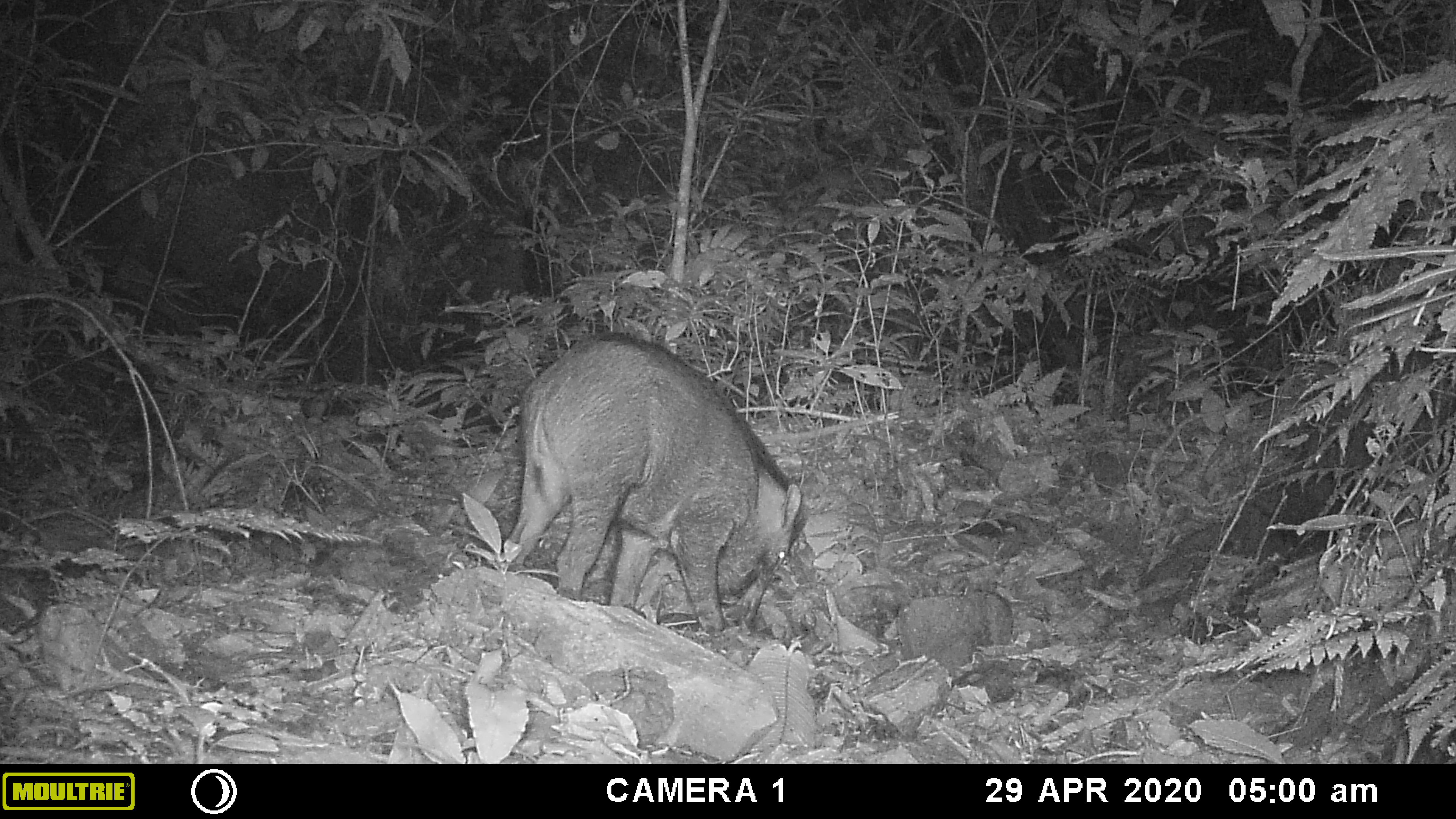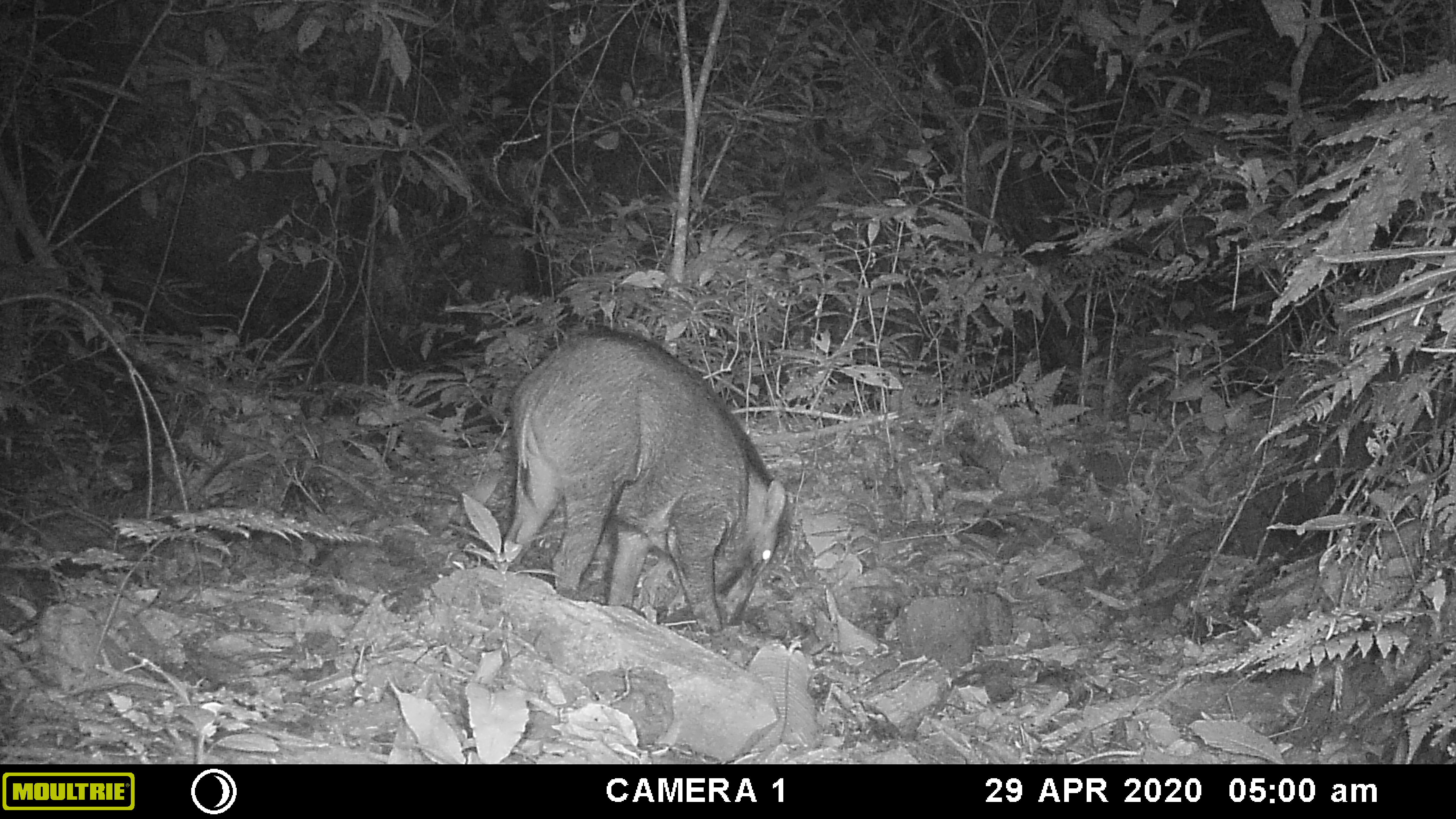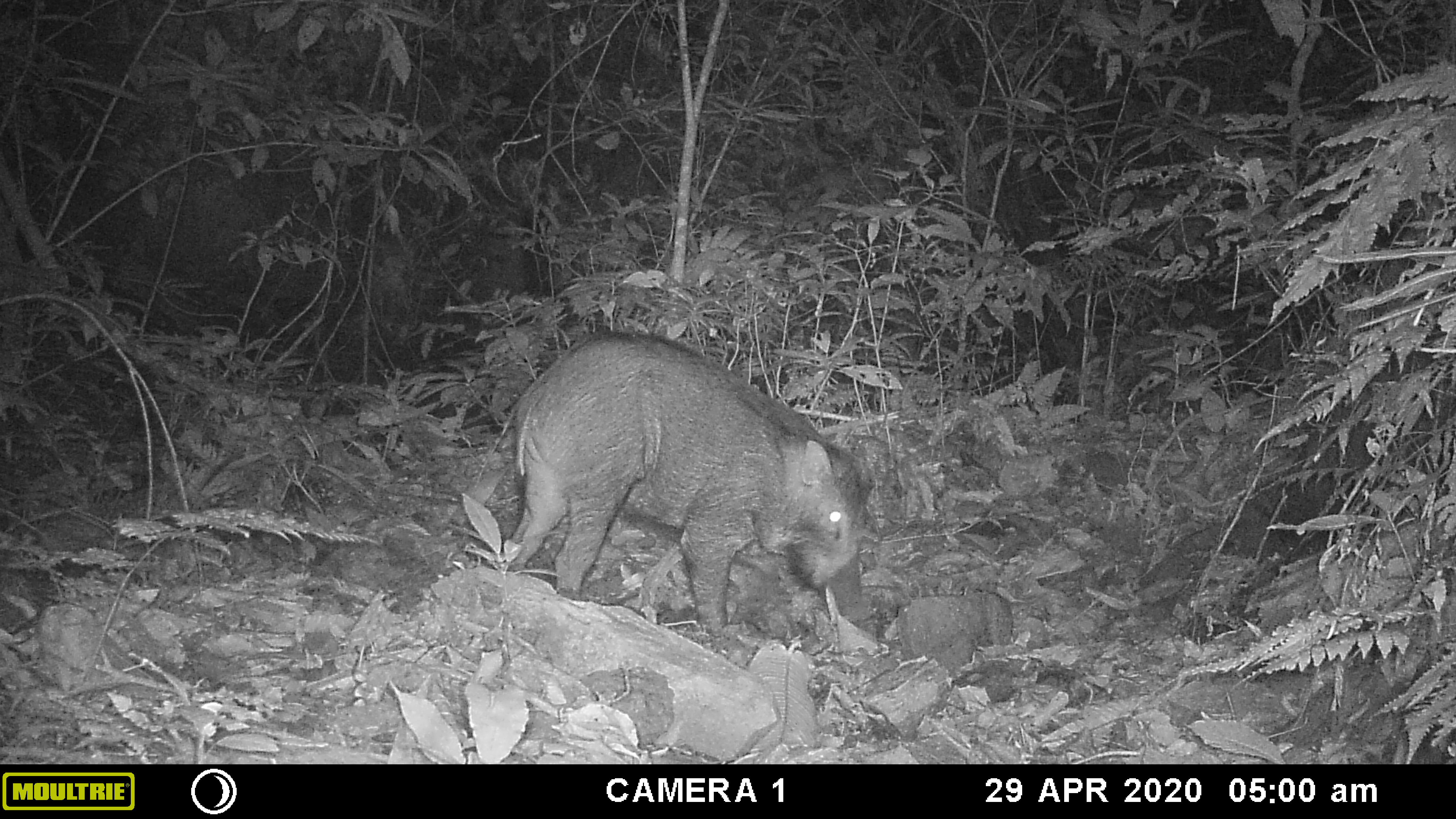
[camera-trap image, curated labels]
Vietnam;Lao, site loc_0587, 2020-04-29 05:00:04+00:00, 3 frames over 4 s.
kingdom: Animalia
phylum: Chordata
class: Mammalia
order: Artiodactyla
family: Suidae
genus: Sus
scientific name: Sus scrofa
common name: eurasian wild pig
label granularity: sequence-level